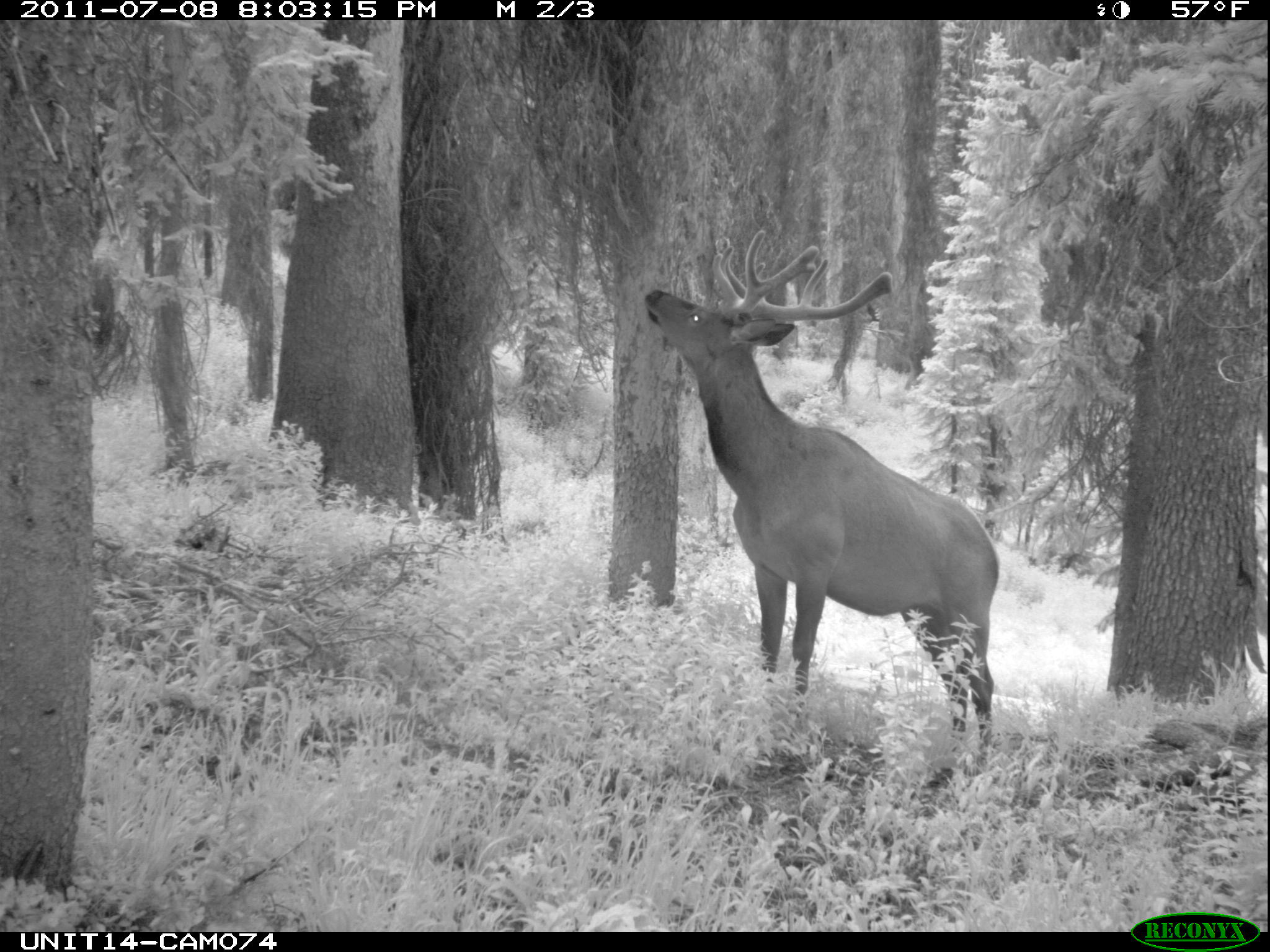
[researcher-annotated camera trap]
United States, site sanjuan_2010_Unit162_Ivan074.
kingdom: Animalia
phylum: Chordata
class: Mammalia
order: Artiodactyla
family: Cervidae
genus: Cervus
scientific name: Cervus elaphus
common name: red deer